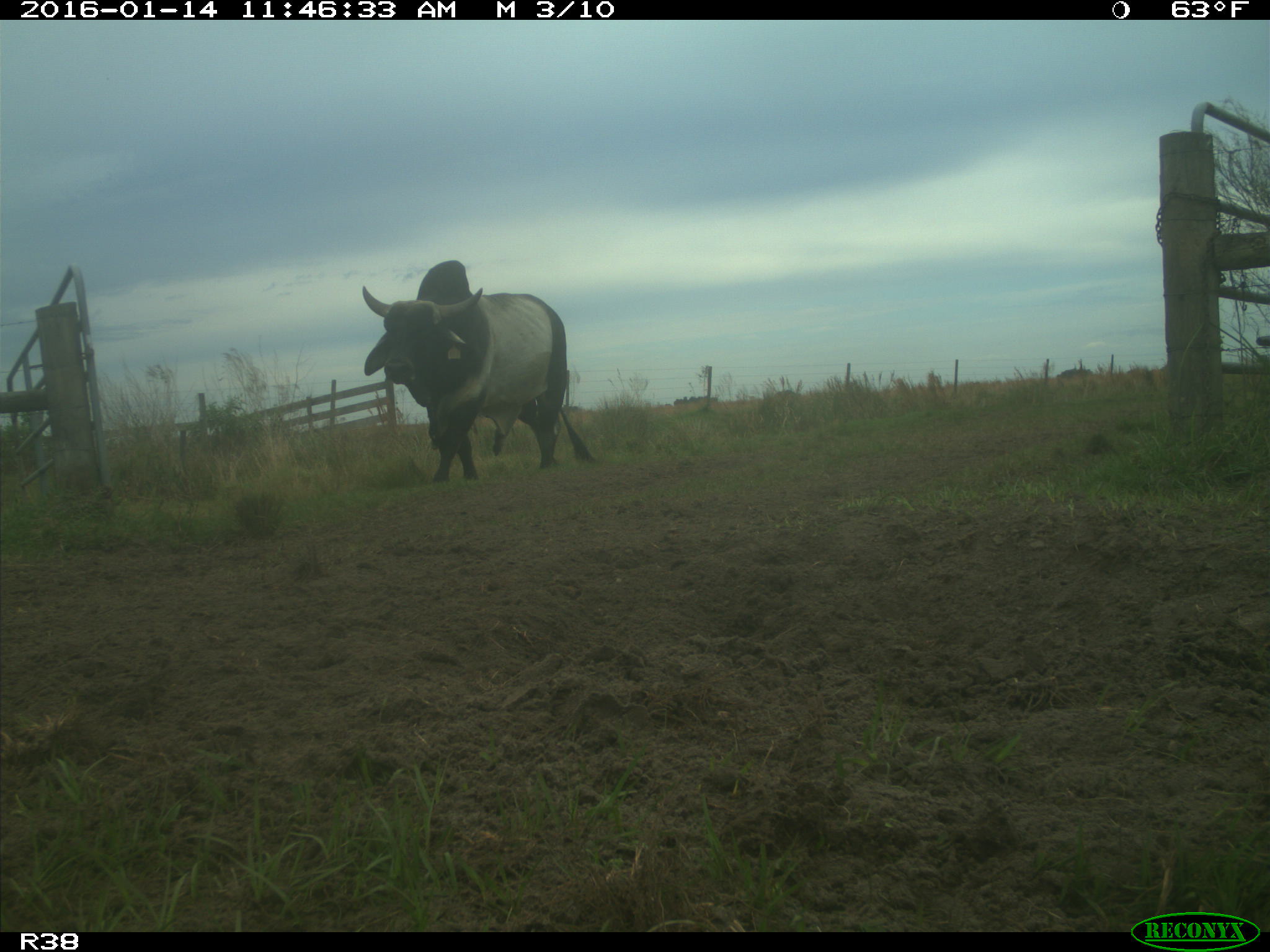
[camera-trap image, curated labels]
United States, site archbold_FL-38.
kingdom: Animalia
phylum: Chordata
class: Mammalia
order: Artiodactyla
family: Bovidae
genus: Bos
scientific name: Bos taurus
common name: domestic cow